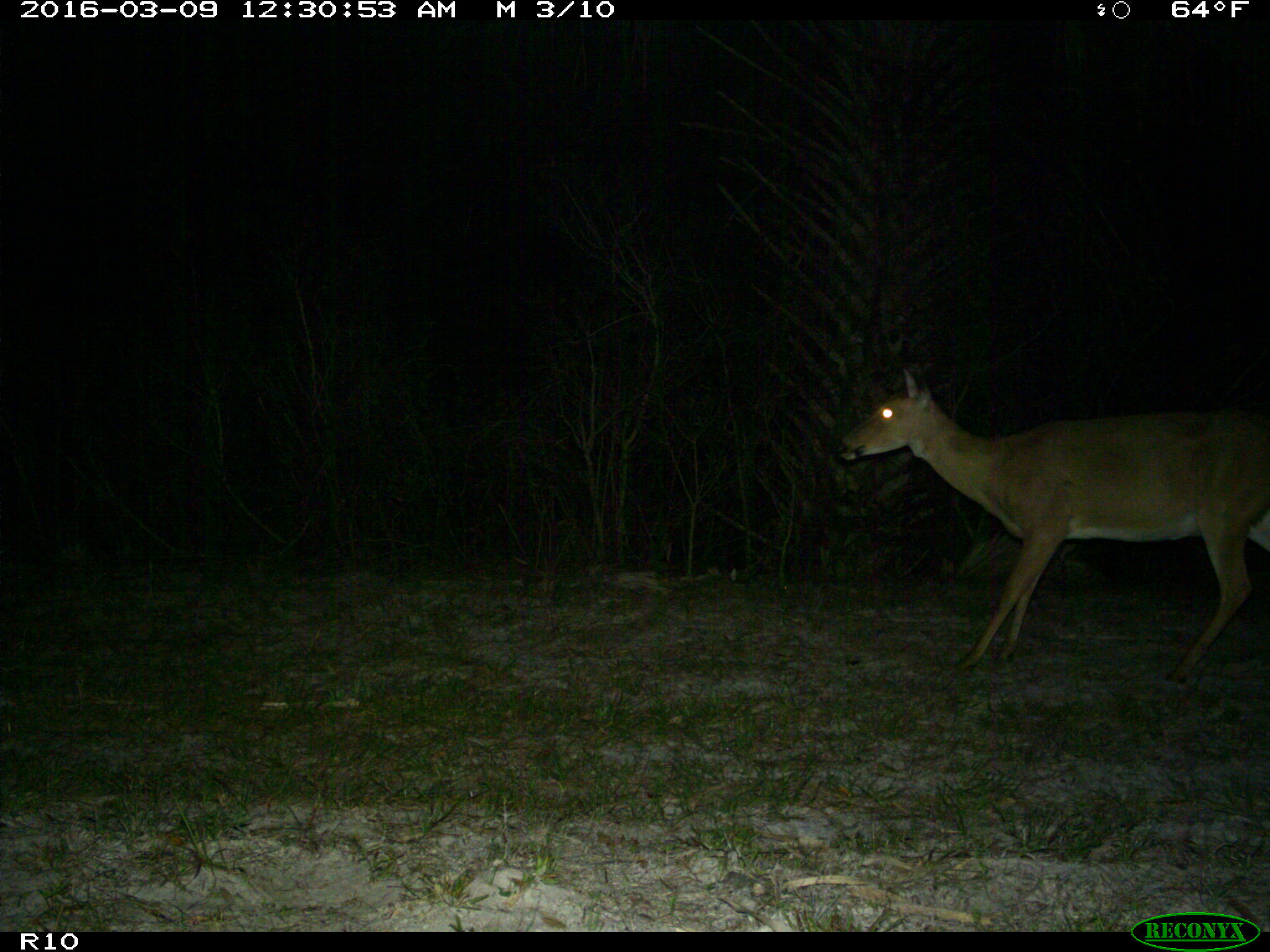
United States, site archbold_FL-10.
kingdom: Animalia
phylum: Chordata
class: Mammalia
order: Artiodactyla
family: Cervidae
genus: Odocoileus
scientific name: Odocoileus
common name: deer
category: unidentified deer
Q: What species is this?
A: Unidentified deer (deer) (Odocoileus).